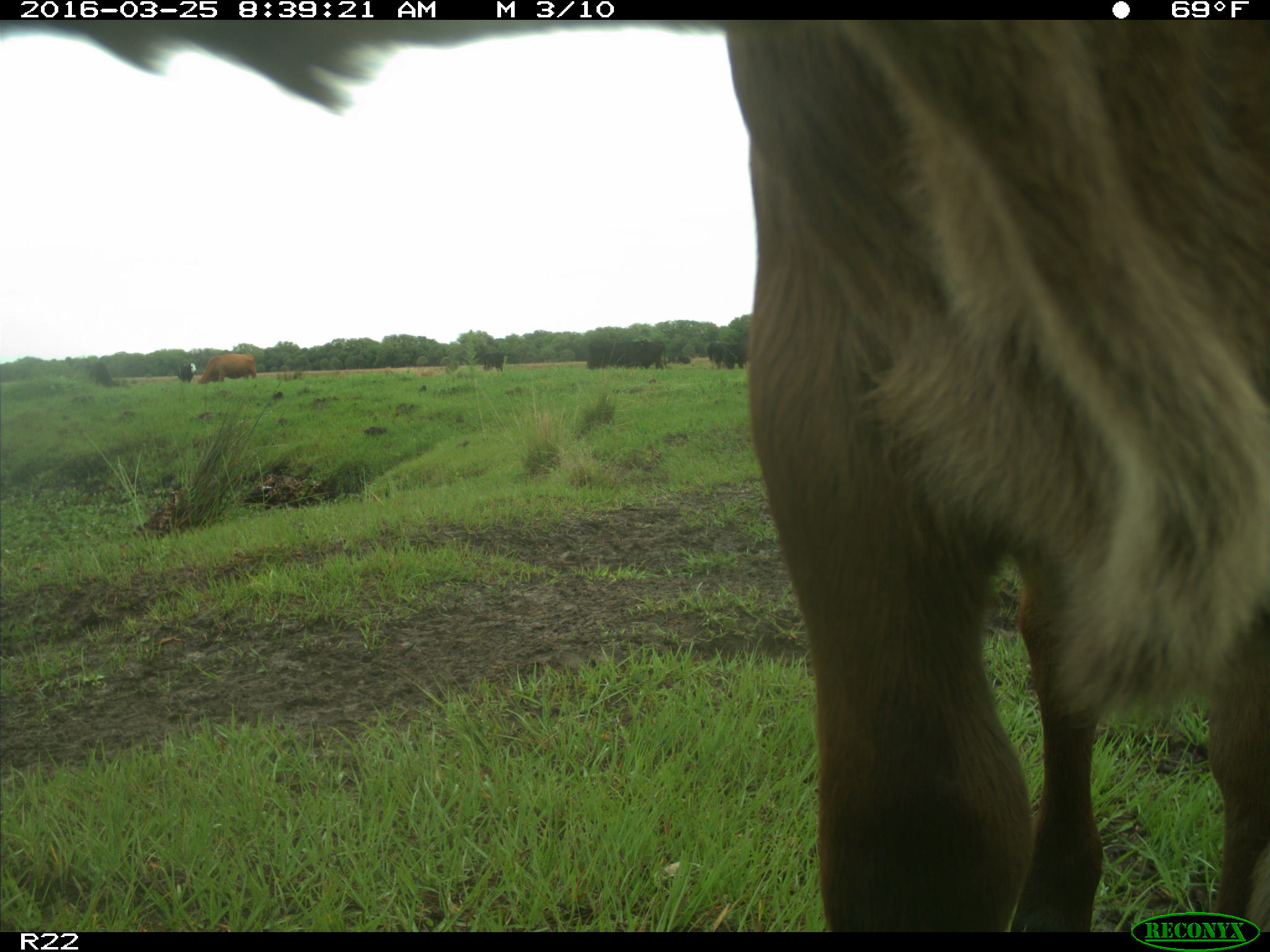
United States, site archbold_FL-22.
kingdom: Animalia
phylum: Chordata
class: Mammalia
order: Artiodactyla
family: Bovidae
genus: Bos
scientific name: Bos taurus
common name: domestic cow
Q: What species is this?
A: Bos taurus (domestic cow).